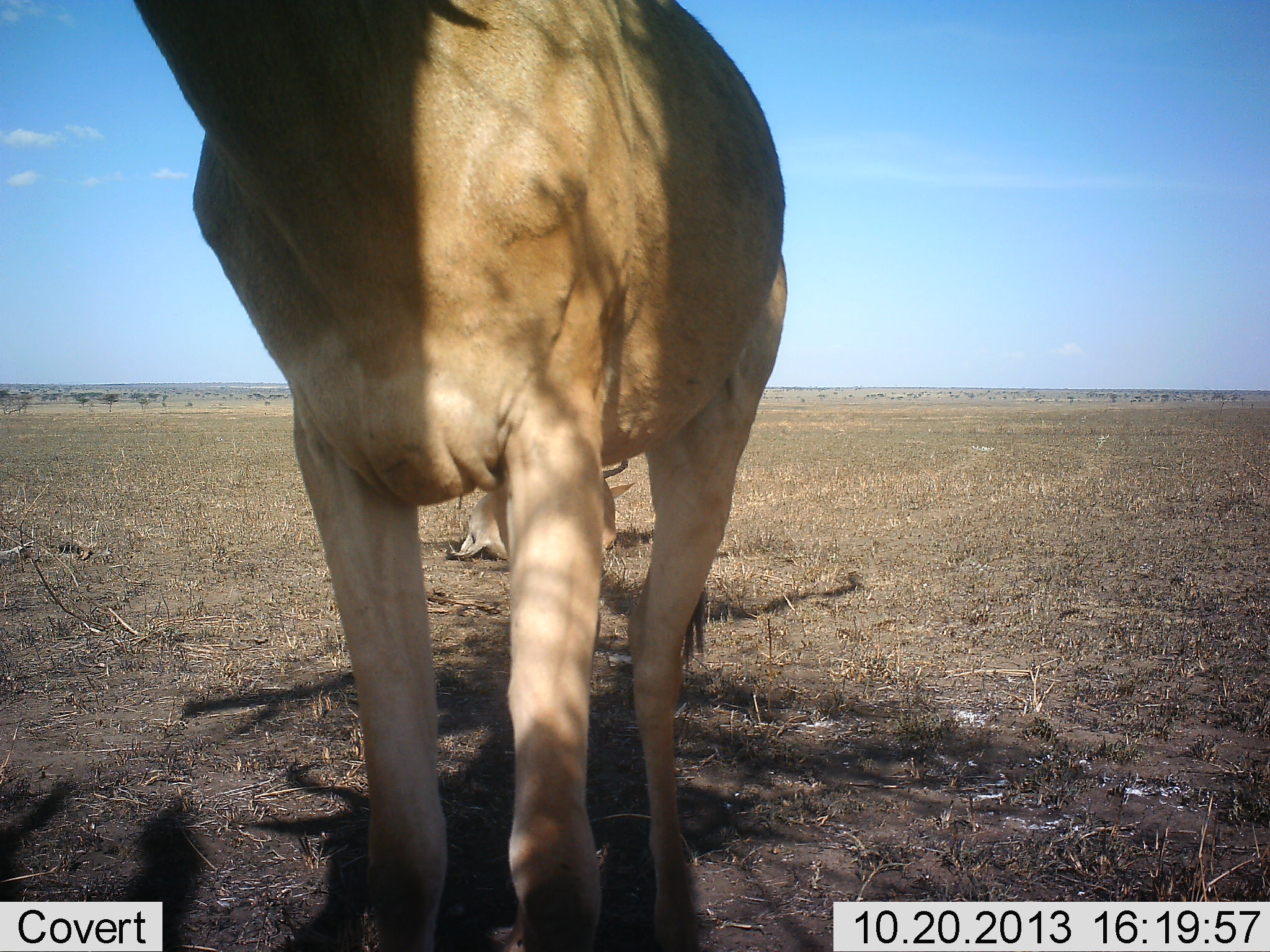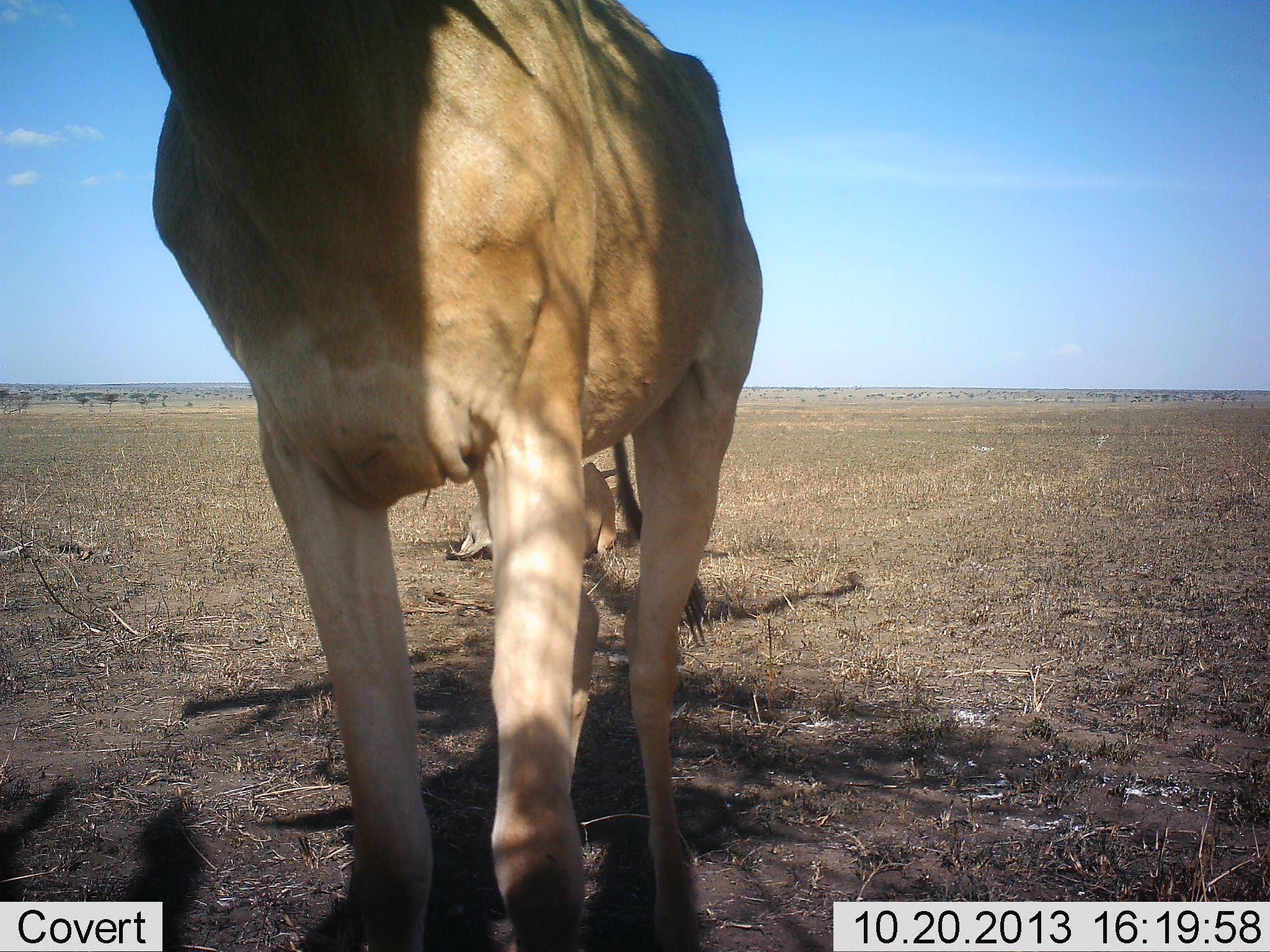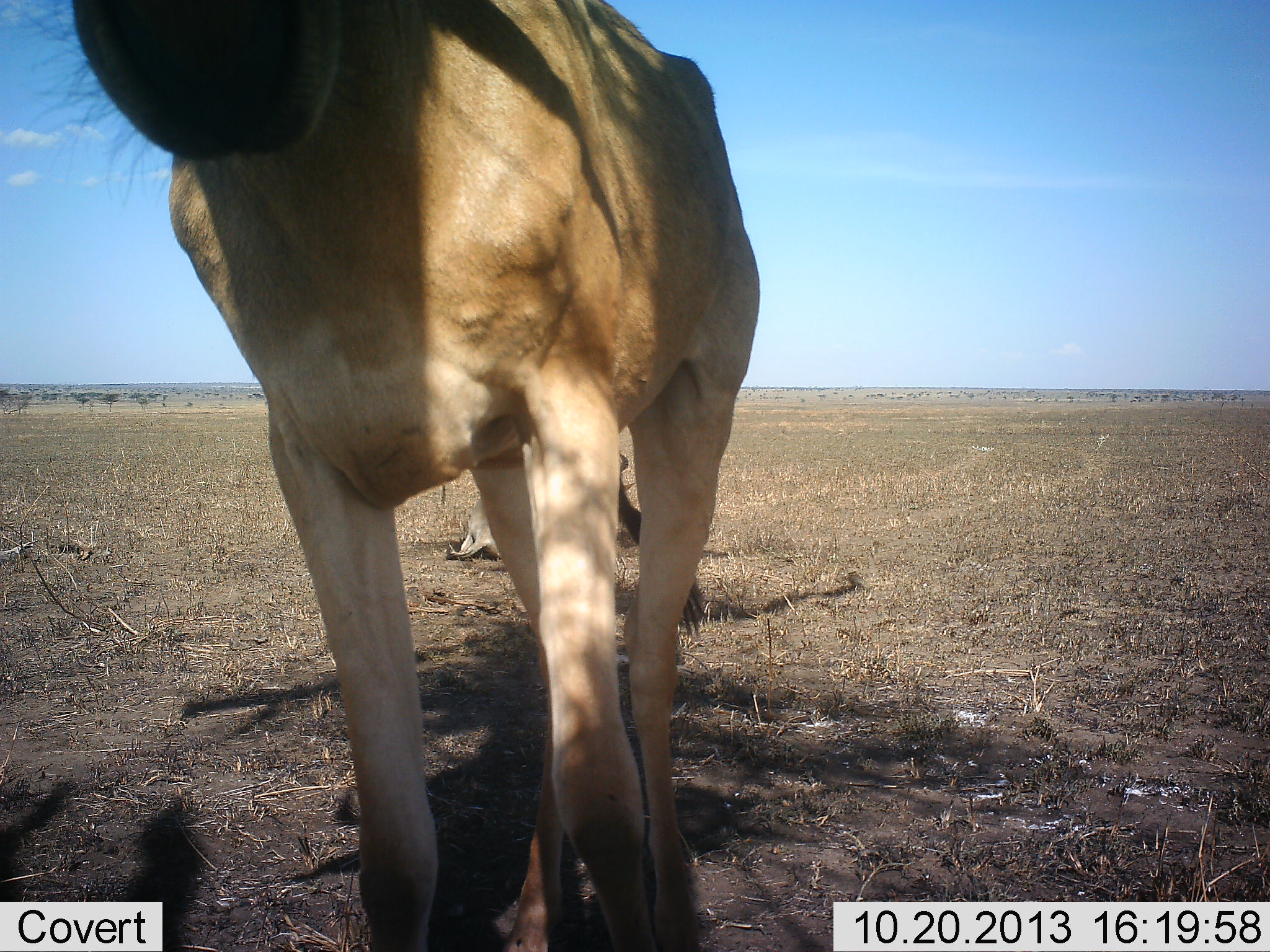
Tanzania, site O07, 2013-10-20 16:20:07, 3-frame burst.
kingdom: Animalia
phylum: Chordata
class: Mammalia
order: Artiodactyla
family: Bovidae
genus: Alcelaphus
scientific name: Alcelaphus buselaphus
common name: hartebeest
Hartebeest (Alcelaphus buselaphus), count 2. Behavior (volunteer vote fractions): standing 80%, resting 80%, moving 20%, interacting 0%. Young present (vote fraction): 0%. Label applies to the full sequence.